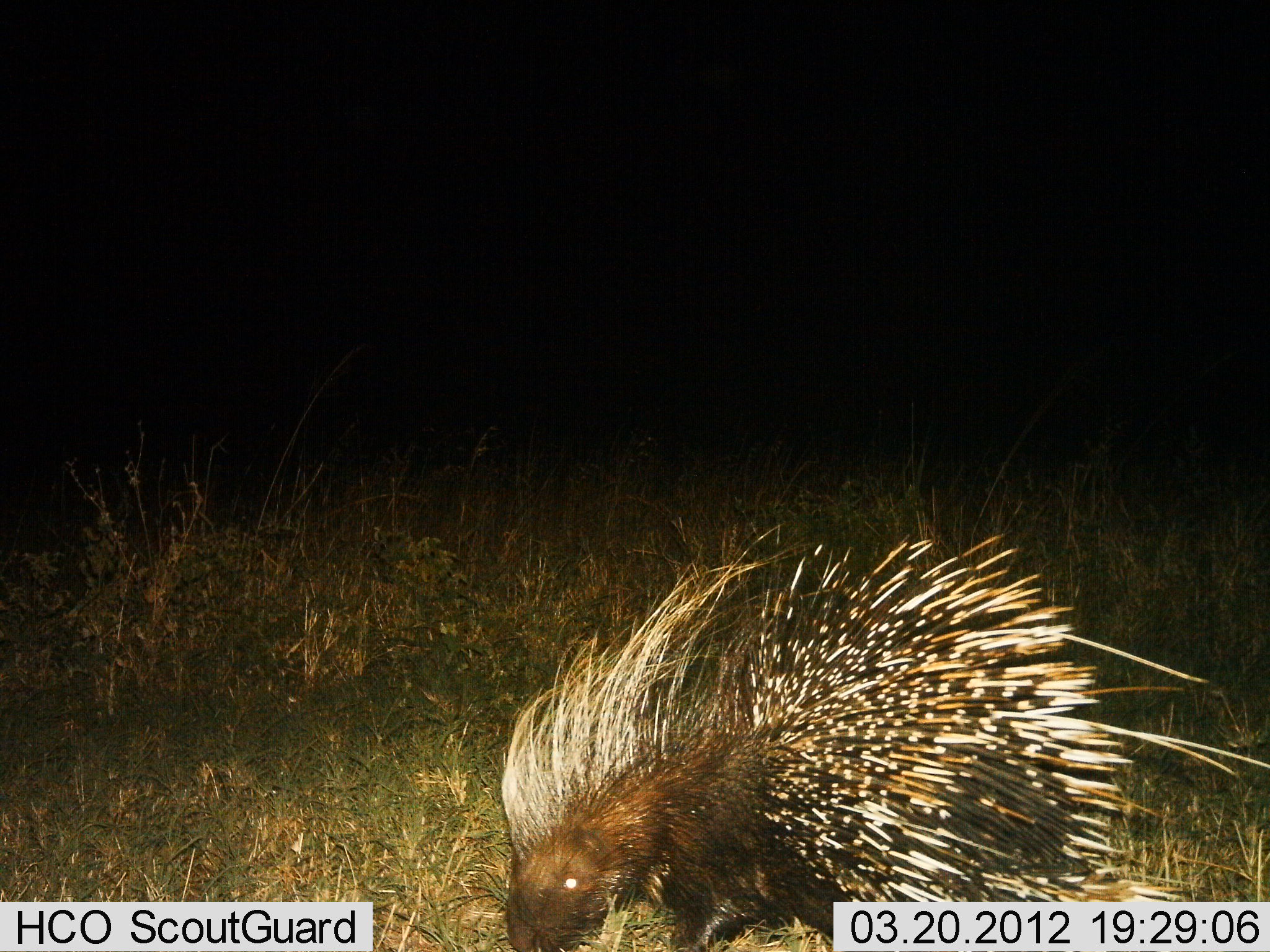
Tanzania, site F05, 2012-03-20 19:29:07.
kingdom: Animalia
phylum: Chordata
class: Mammalia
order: Rodentia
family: Hystricidae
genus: Hystrix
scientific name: Hystrix cristata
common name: crested porcupine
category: porcupine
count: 1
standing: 52%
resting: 0%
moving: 43%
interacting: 0%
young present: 0%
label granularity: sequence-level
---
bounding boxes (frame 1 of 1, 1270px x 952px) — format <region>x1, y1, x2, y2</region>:
animal: <region>496, 521, 1270, 952</region>